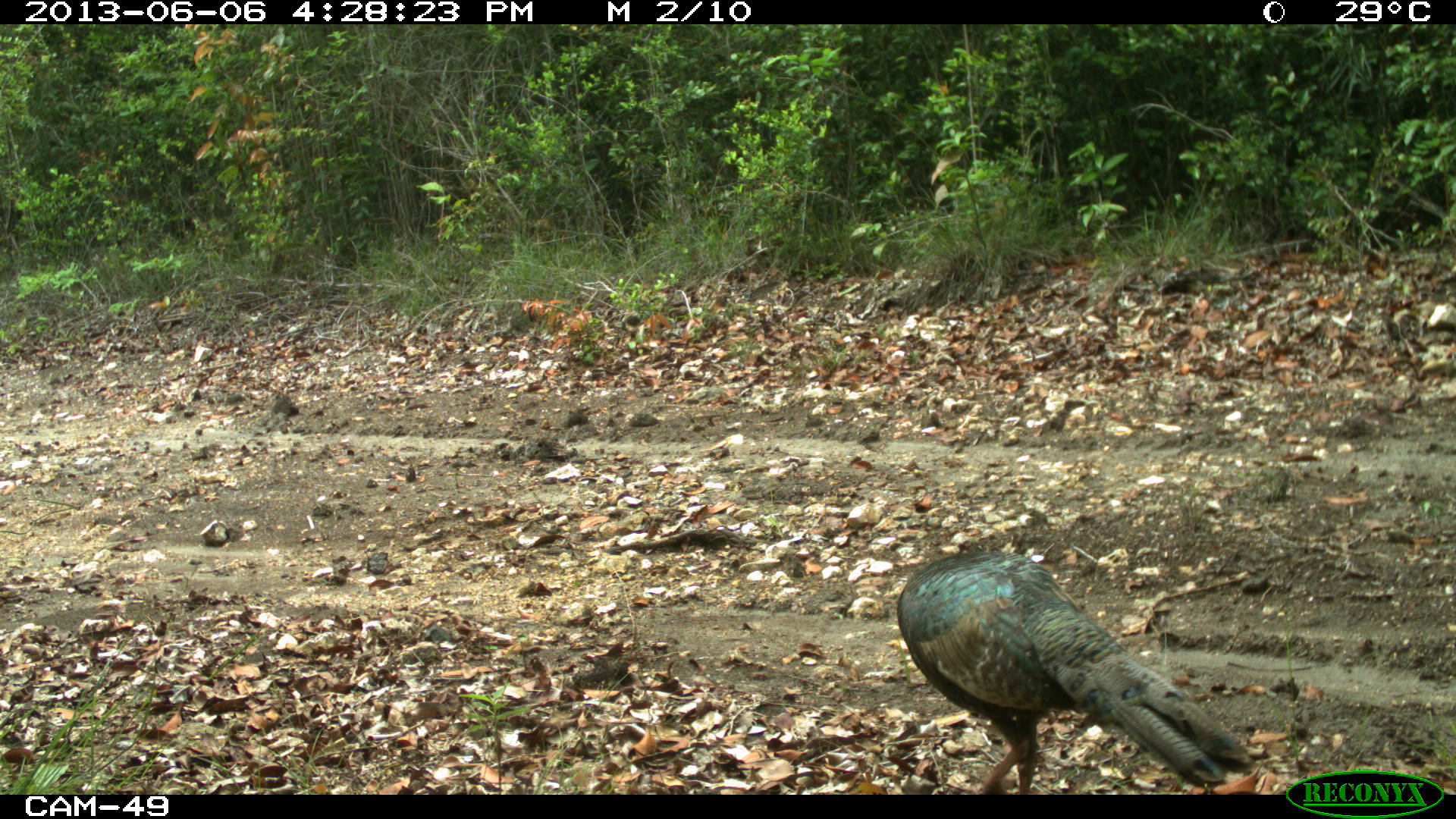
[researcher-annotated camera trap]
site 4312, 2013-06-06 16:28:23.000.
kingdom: Animalia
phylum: Chordata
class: Aves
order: Galliformes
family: Phasianidae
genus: Meleagris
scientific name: Meleagris ocellata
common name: ocellated turkey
Meleagris ocellata (ocellated turkey), count 1.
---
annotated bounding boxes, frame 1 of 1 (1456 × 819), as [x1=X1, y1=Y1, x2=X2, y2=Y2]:
meleagris ocellata: [x1=896, y1=551, x2=1254, y2=794]